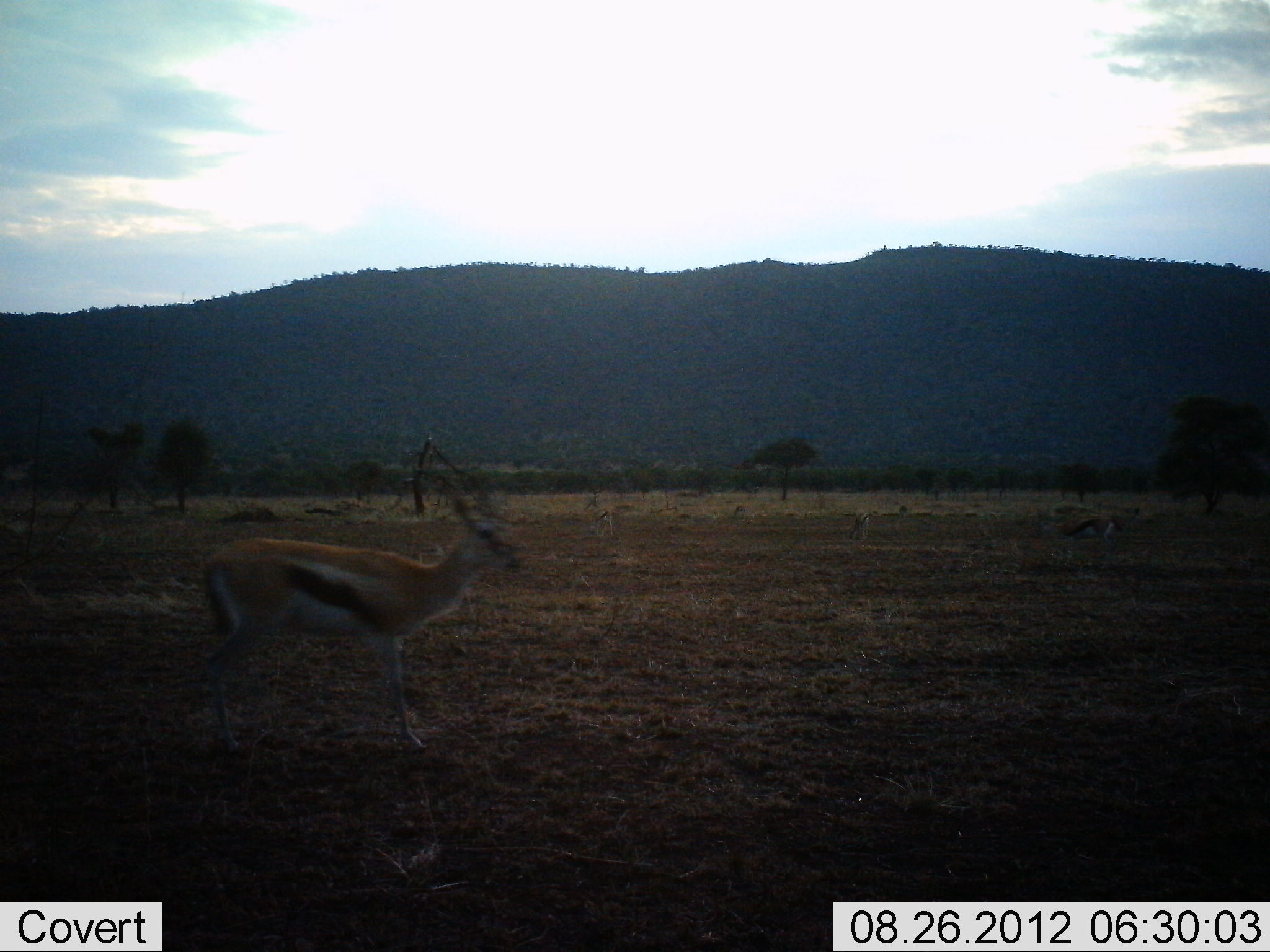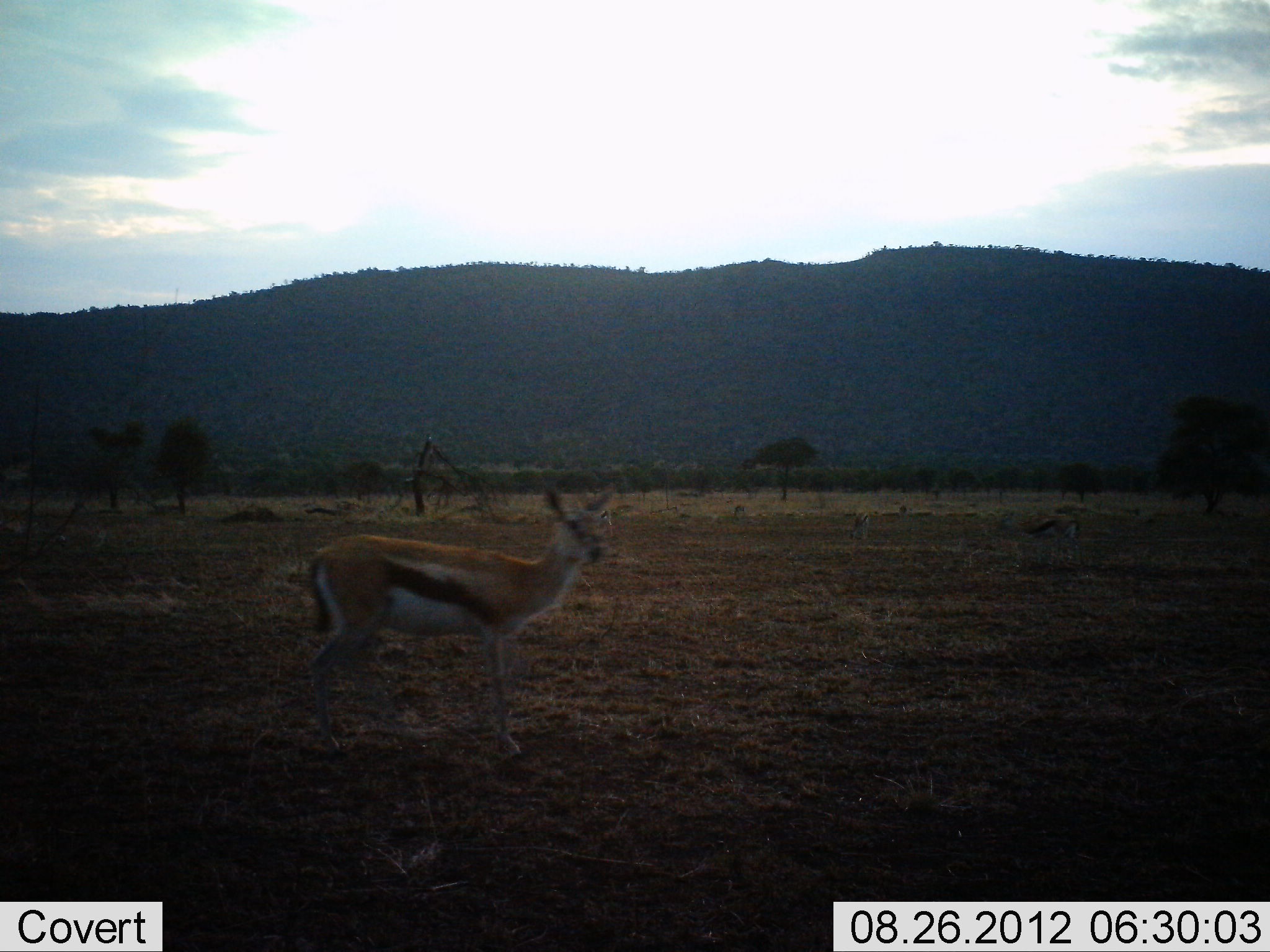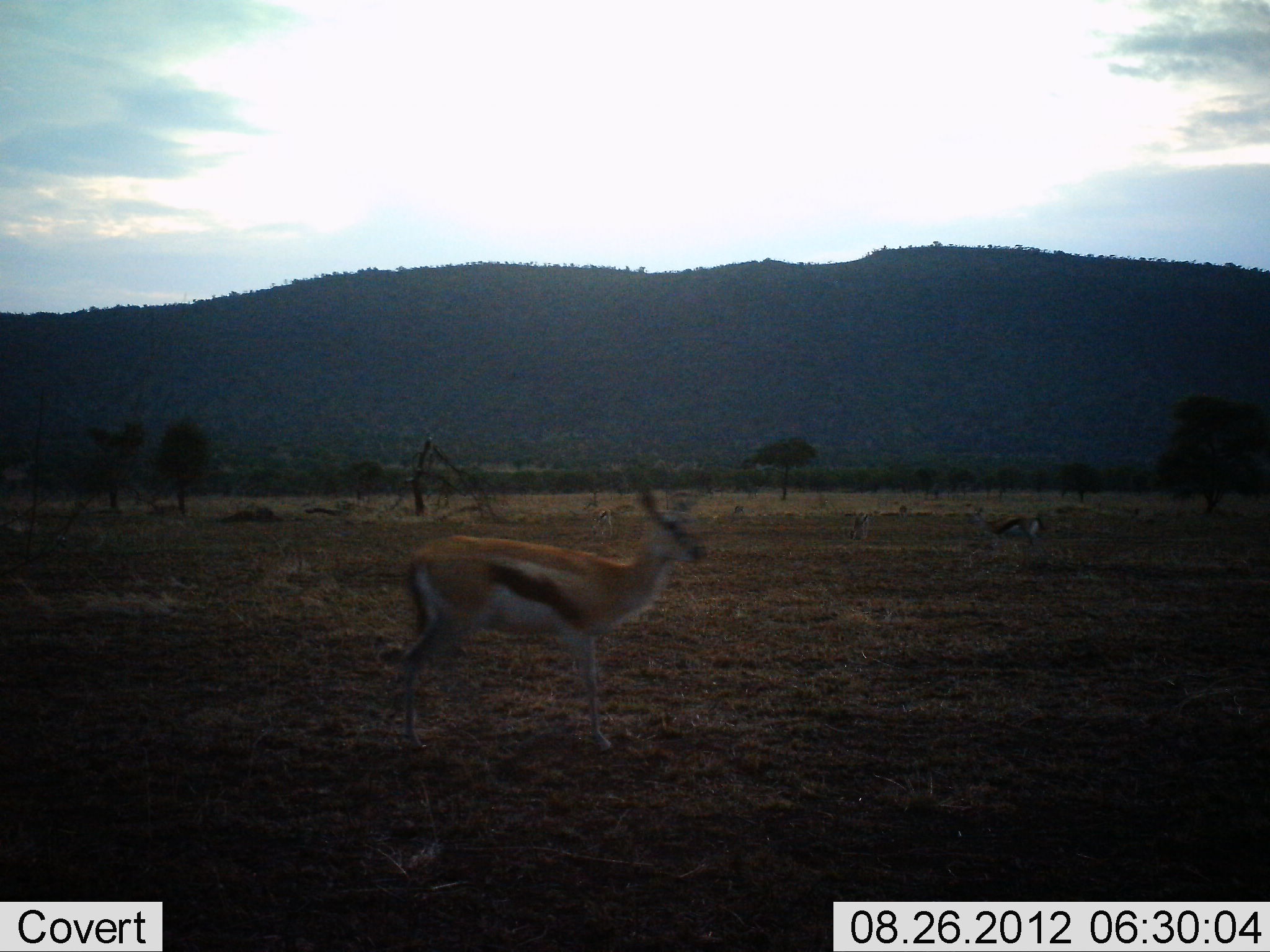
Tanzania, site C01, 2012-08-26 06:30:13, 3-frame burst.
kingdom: Animalia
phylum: Chordata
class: Mammalia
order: Artiodactyla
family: Bovidae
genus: Eudorcas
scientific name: Eudorcas thomsonii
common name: thomson's gazelle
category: gazellethomsons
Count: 2.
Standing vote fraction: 20%.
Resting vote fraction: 0%.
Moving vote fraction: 100%.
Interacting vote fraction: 0%.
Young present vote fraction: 0%.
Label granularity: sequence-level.